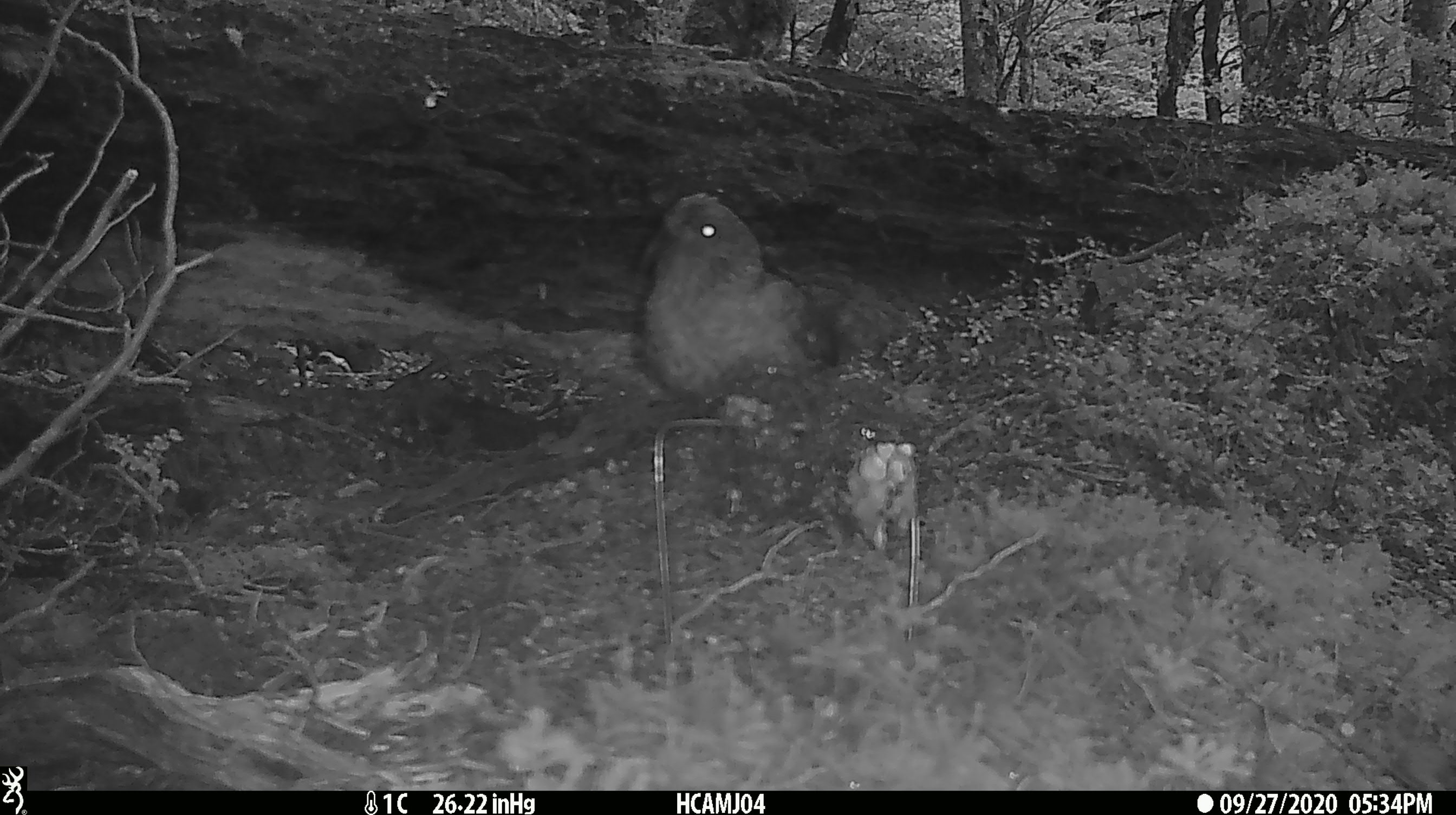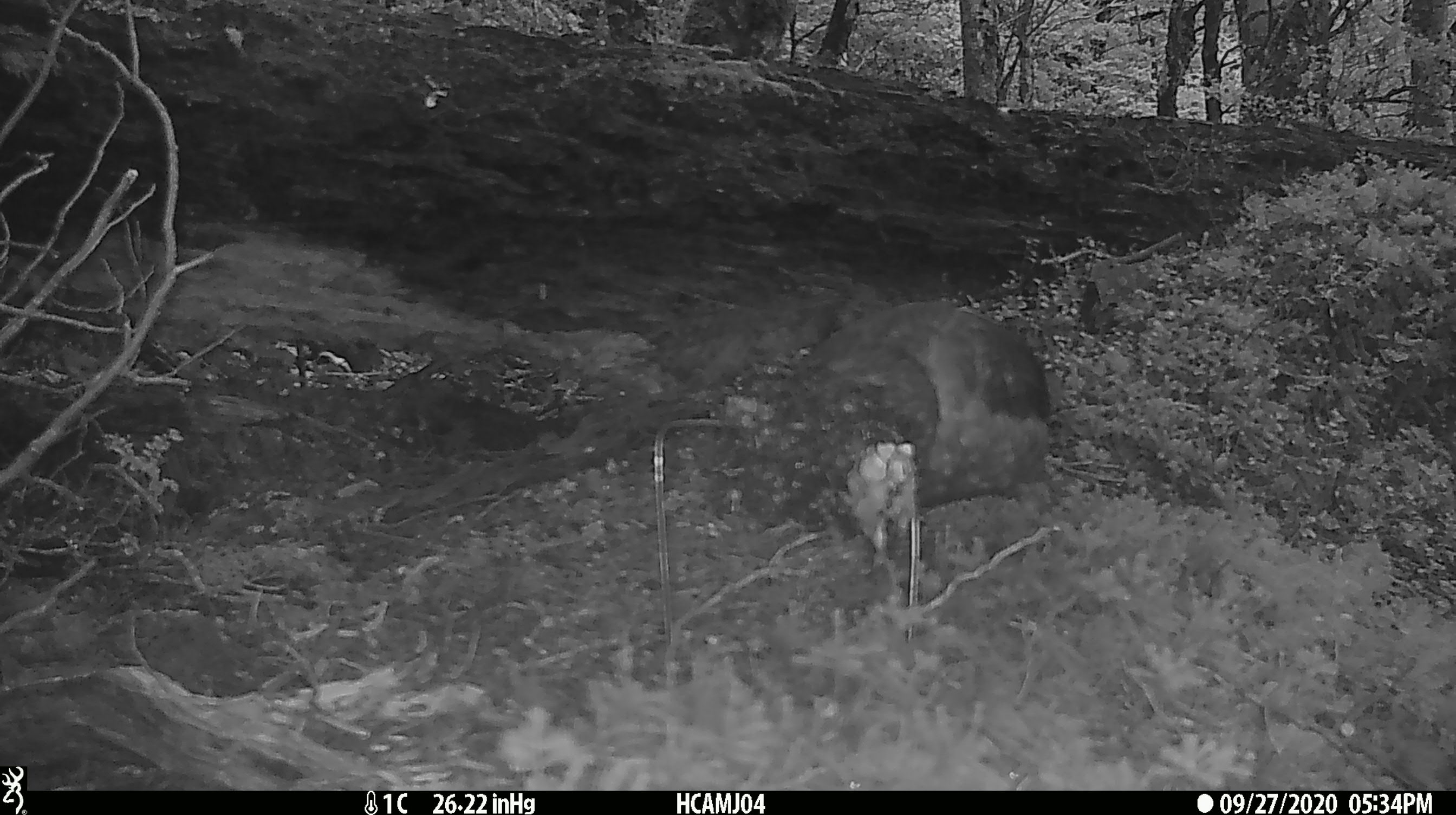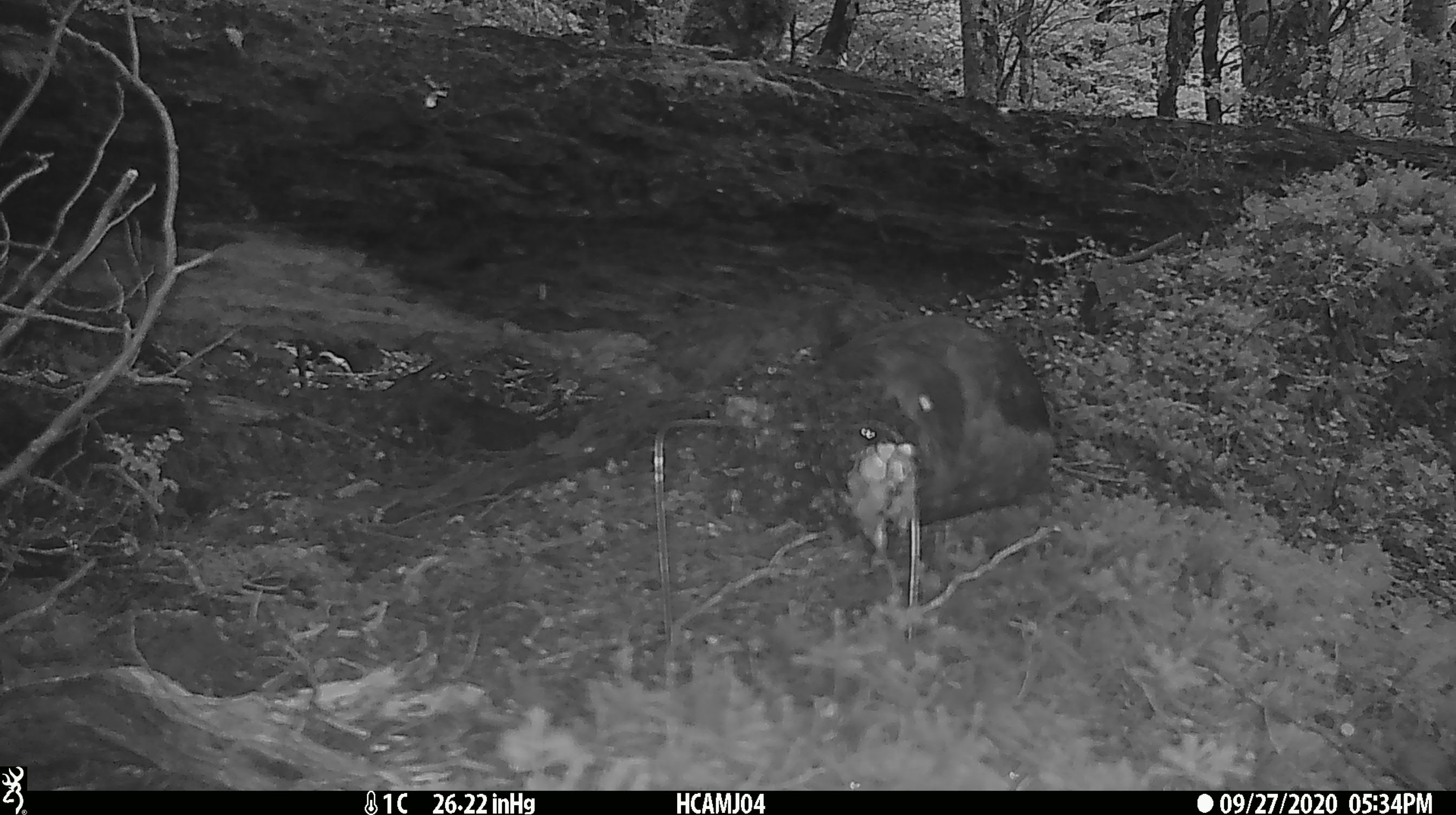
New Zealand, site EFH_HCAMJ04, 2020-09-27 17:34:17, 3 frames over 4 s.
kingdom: Animalia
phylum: Chordata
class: Aves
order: Psittaciformes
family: Strigopidae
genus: Nestor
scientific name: Nestor notabilis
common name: kea